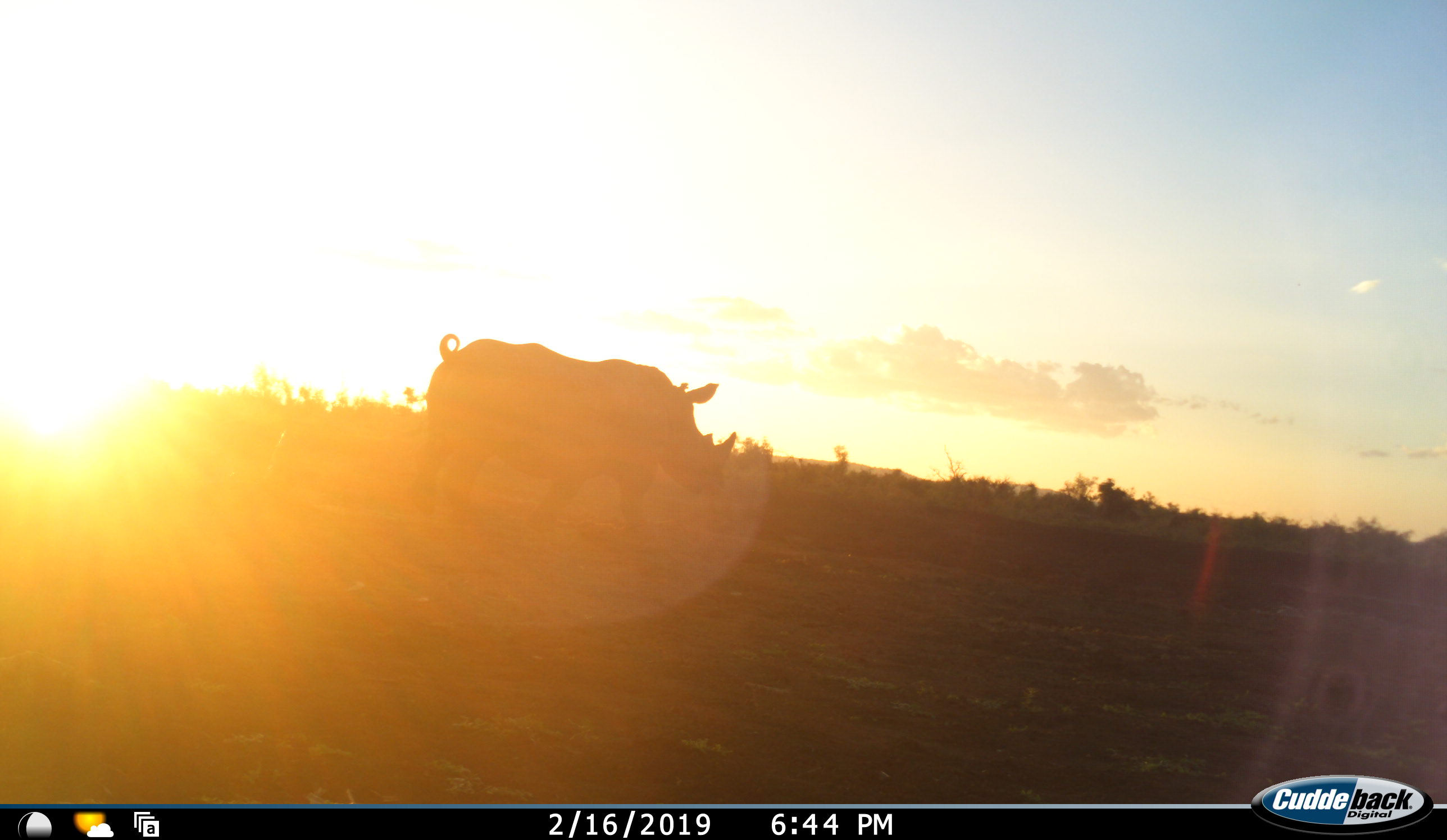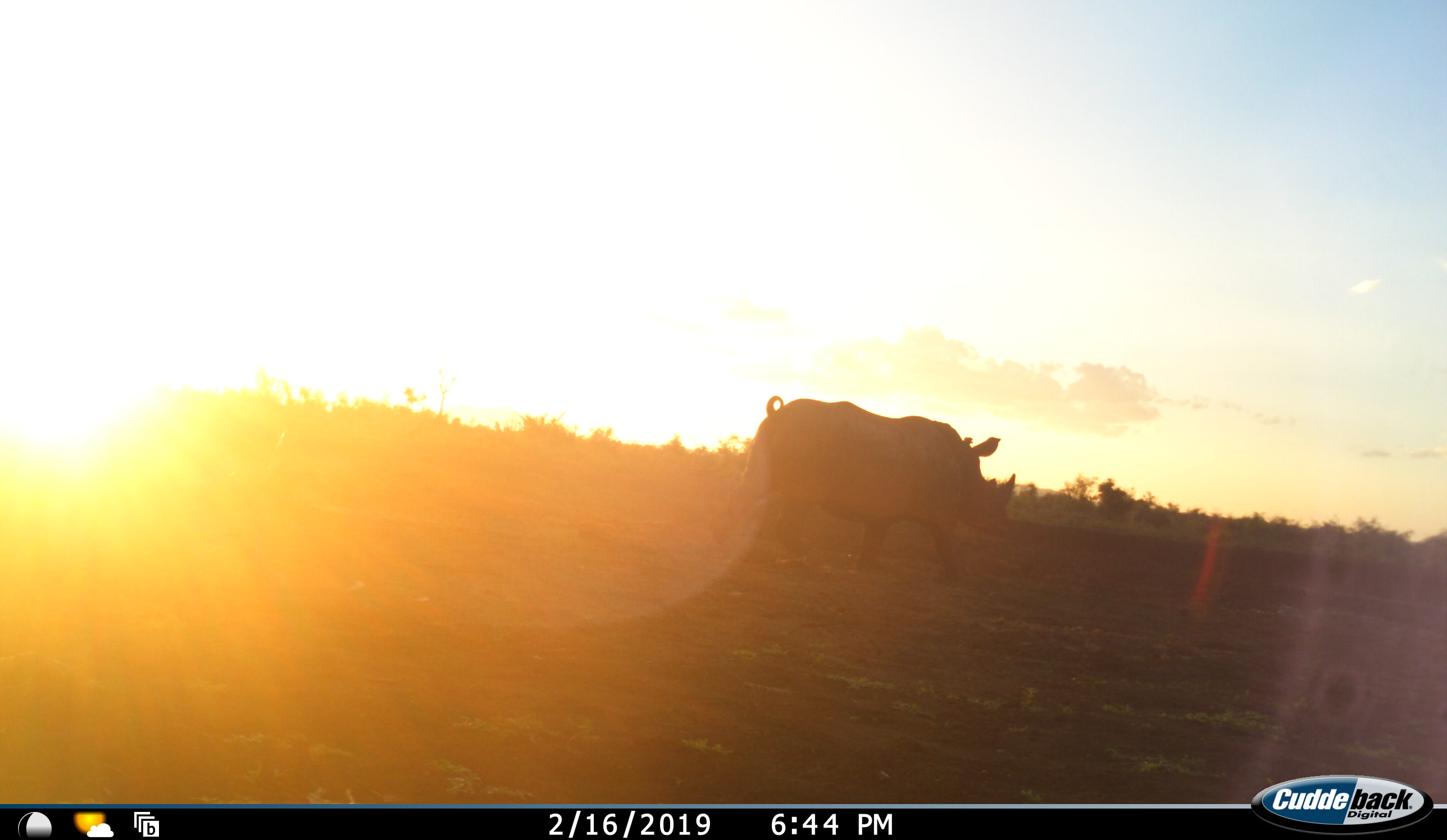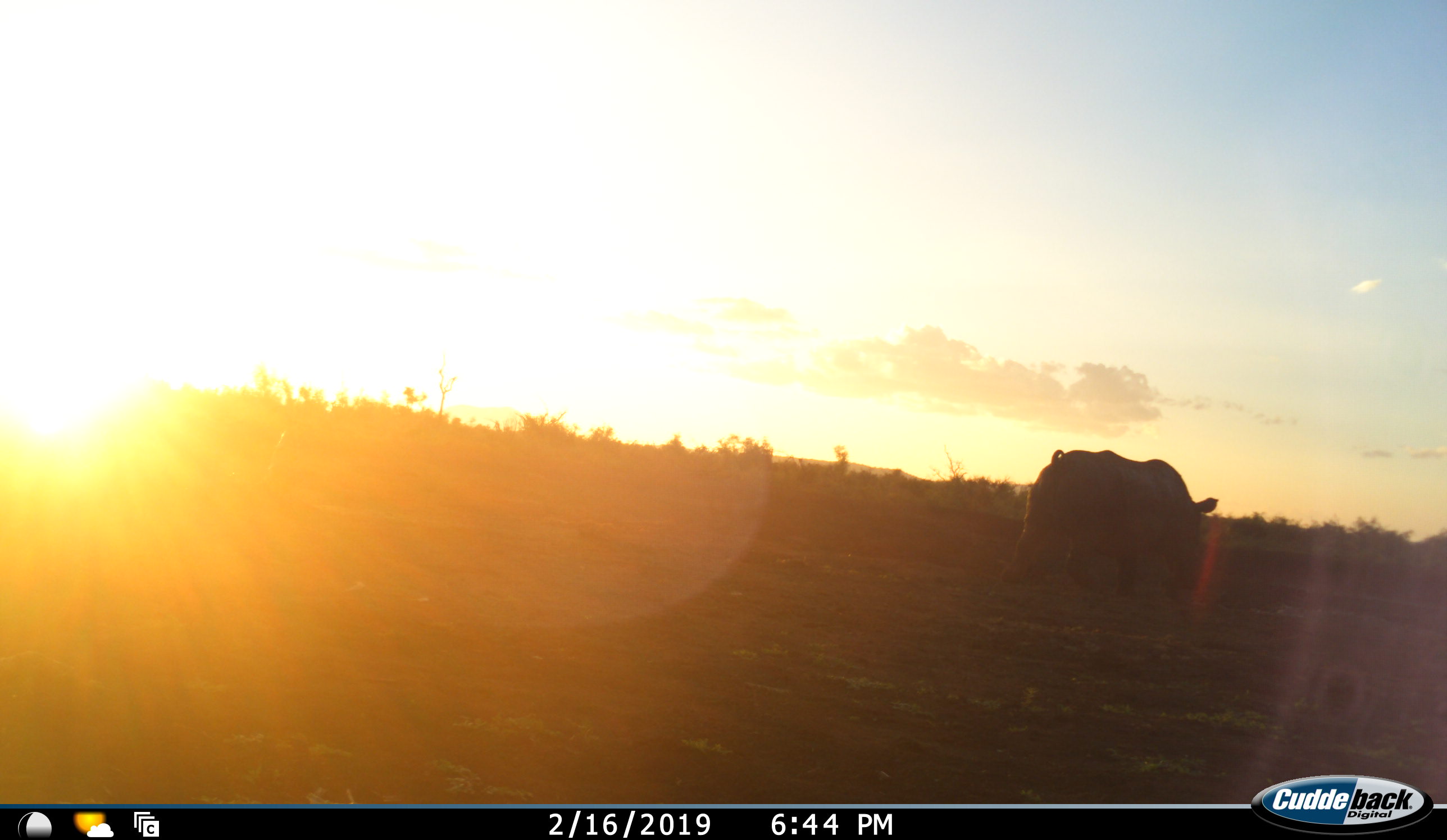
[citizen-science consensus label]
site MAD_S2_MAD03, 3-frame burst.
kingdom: Animalia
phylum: Chordata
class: Mammalia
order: Perissodactyla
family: Rhinocerotidae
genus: Diceros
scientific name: Diceros bicornis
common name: black rhinoceros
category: rhinocerosblack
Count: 1.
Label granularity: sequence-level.